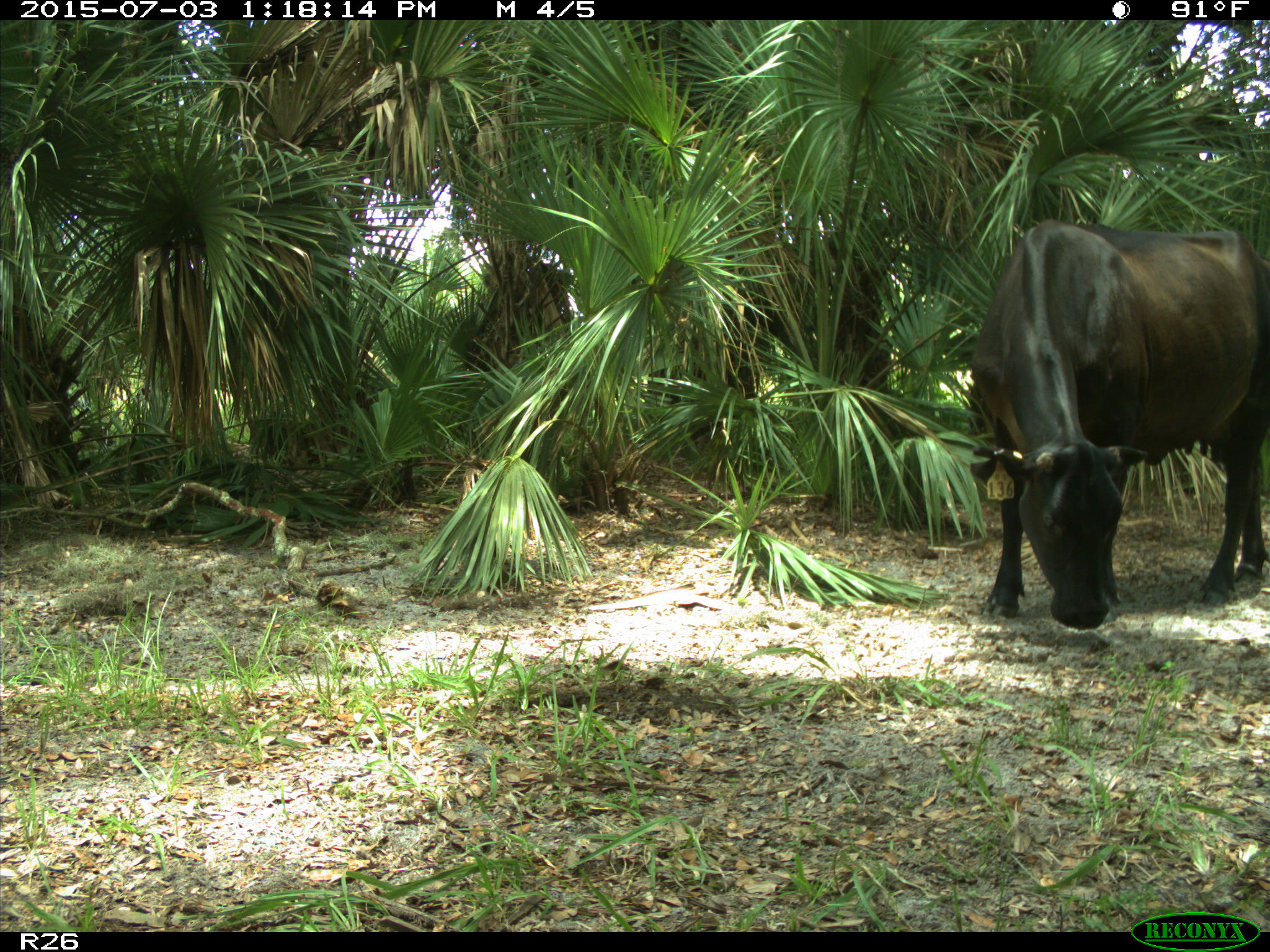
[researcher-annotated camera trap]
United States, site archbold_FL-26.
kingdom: Animalia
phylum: Chordata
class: Mammalia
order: Artiodactyla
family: Bovidae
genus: Bos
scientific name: Bos taurus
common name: domestic cow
Bos taurus (domestic cow).